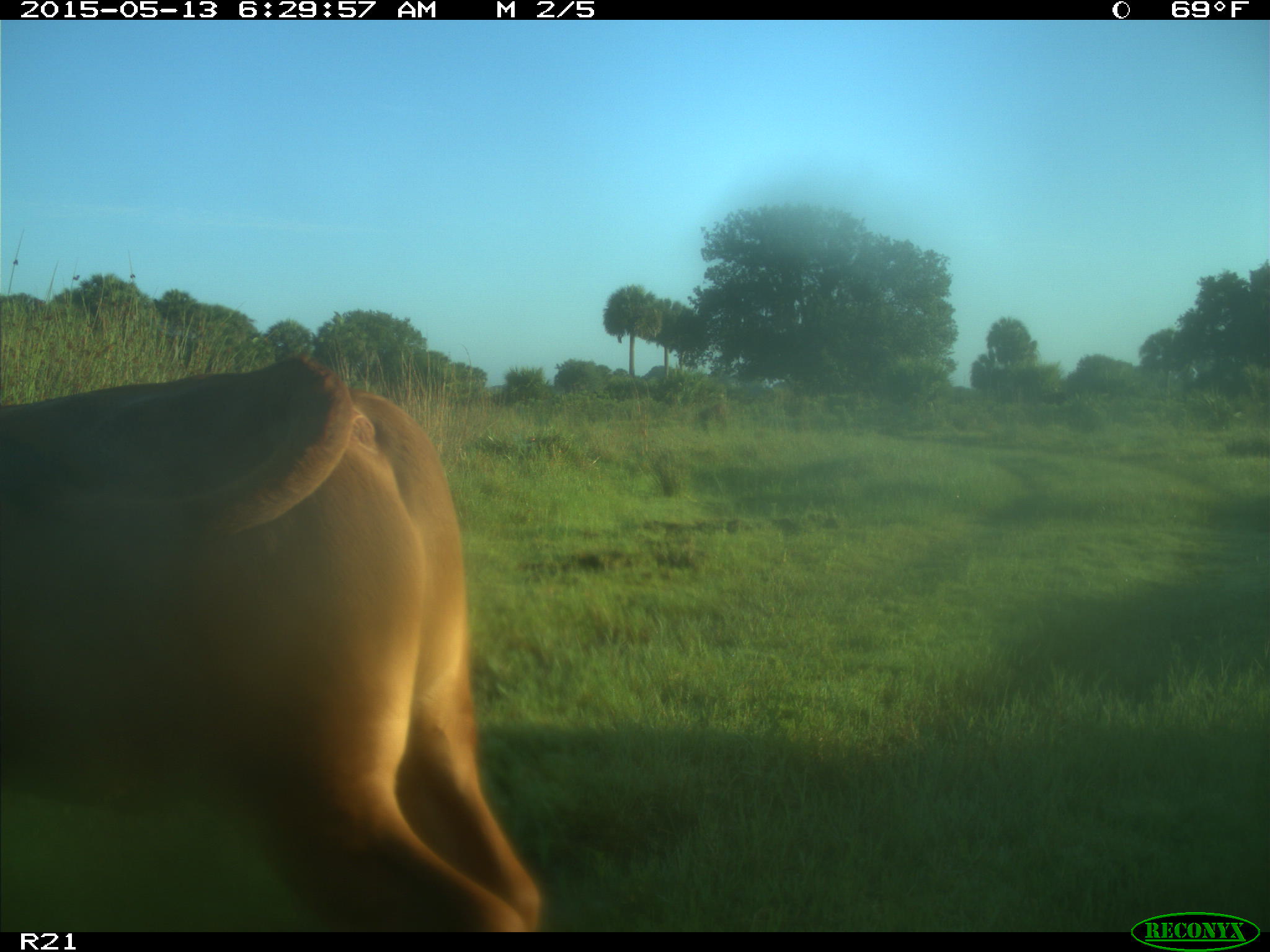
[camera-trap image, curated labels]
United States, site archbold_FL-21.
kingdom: Animalia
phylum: Chordata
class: Mammalia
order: Artiodactyla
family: Bovidae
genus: Bos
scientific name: Bos taurus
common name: domestic cow